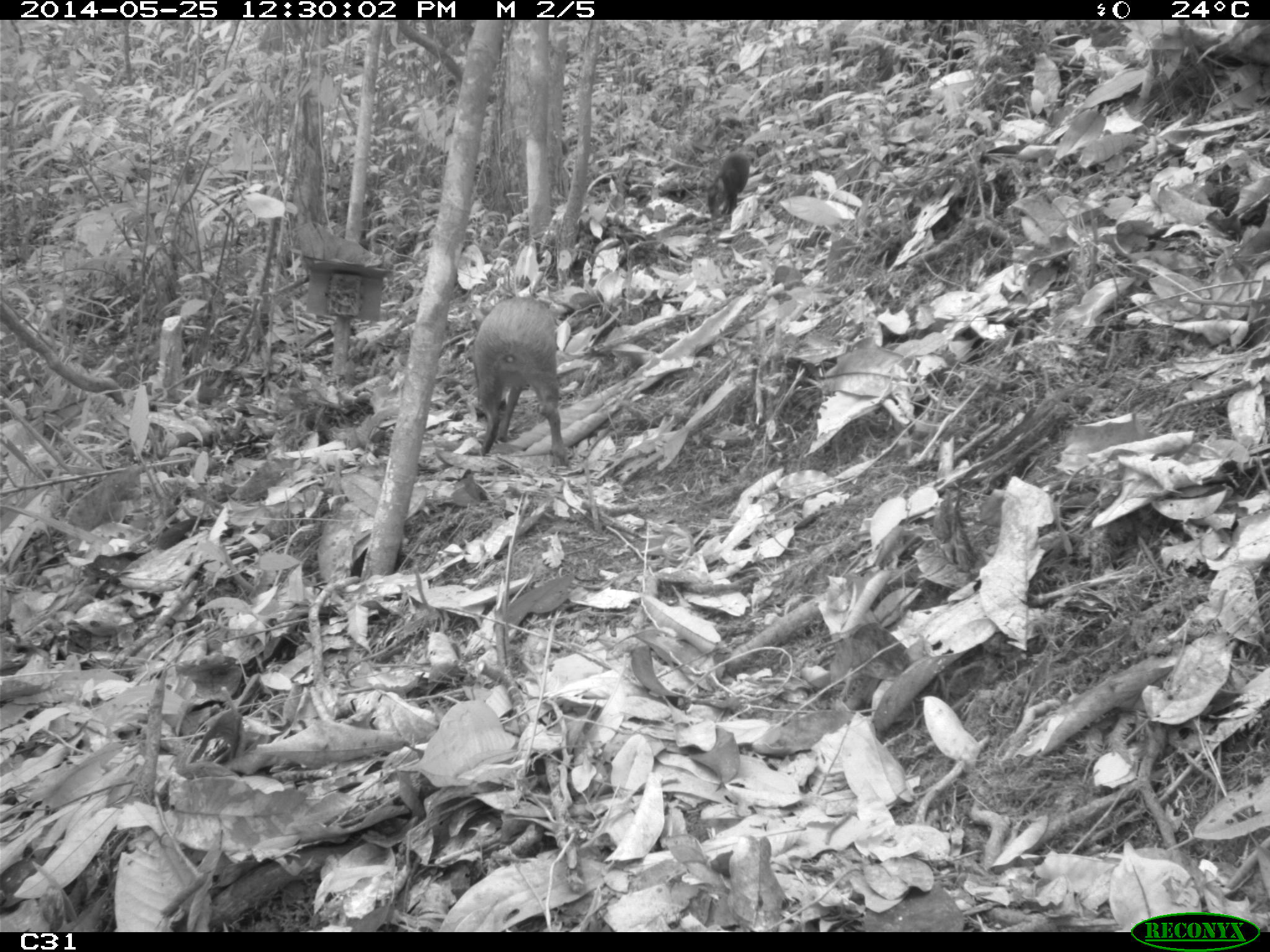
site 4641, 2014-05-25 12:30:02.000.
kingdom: Animalia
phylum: Chordata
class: Mammalia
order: Rodentia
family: Dasyproctidae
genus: Dasyprocta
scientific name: Dasyprocta leporina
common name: red-rumped agouti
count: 3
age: adult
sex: female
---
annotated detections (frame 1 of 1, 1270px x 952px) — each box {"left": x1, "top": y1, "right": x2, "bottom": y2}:
dasyprocta leporina: {"left": 469, "top": 294, "right": 570, "bottom": 465}; {"left": 705, "top": 152, "right": 751, "bottom": 215}